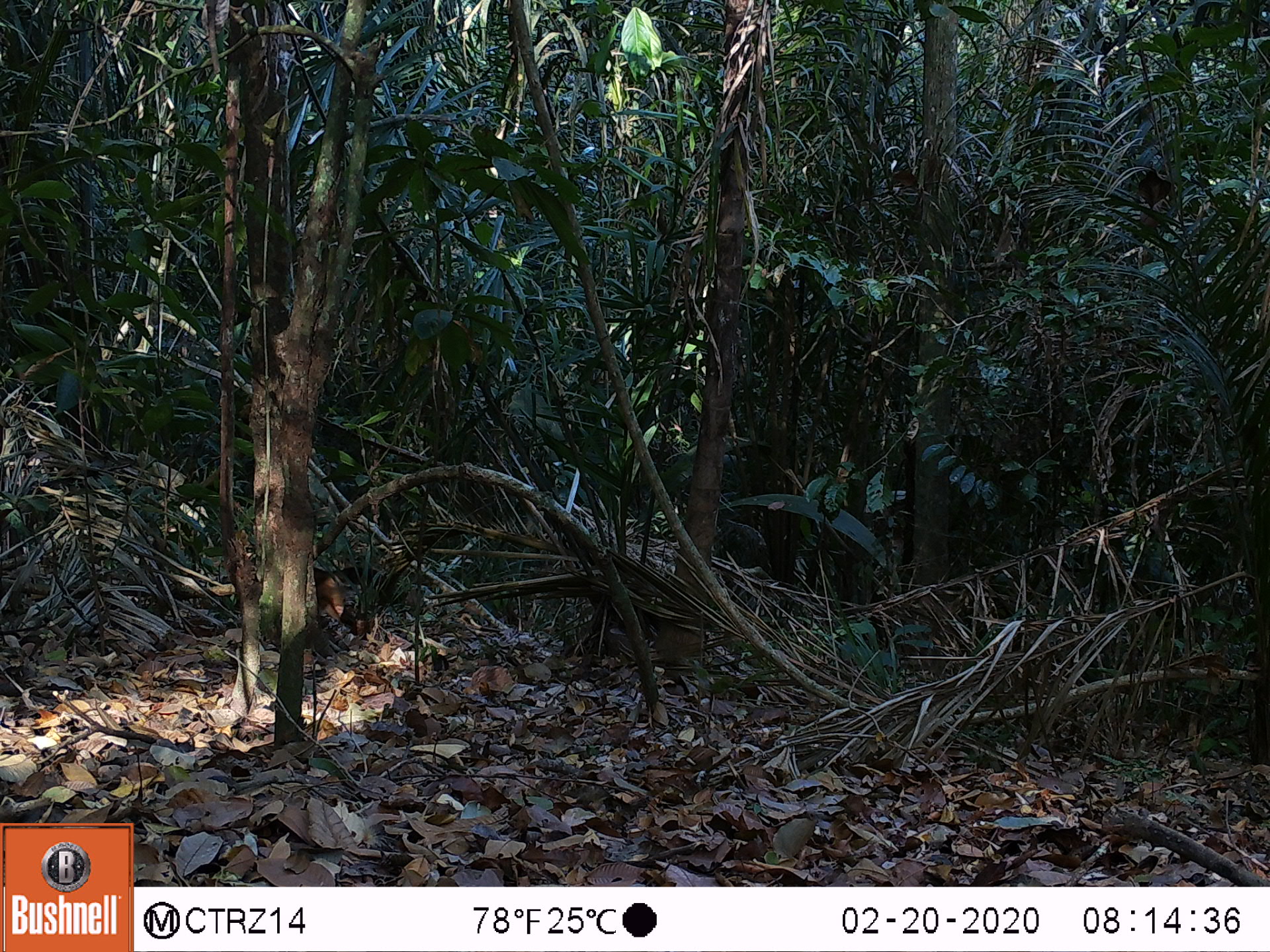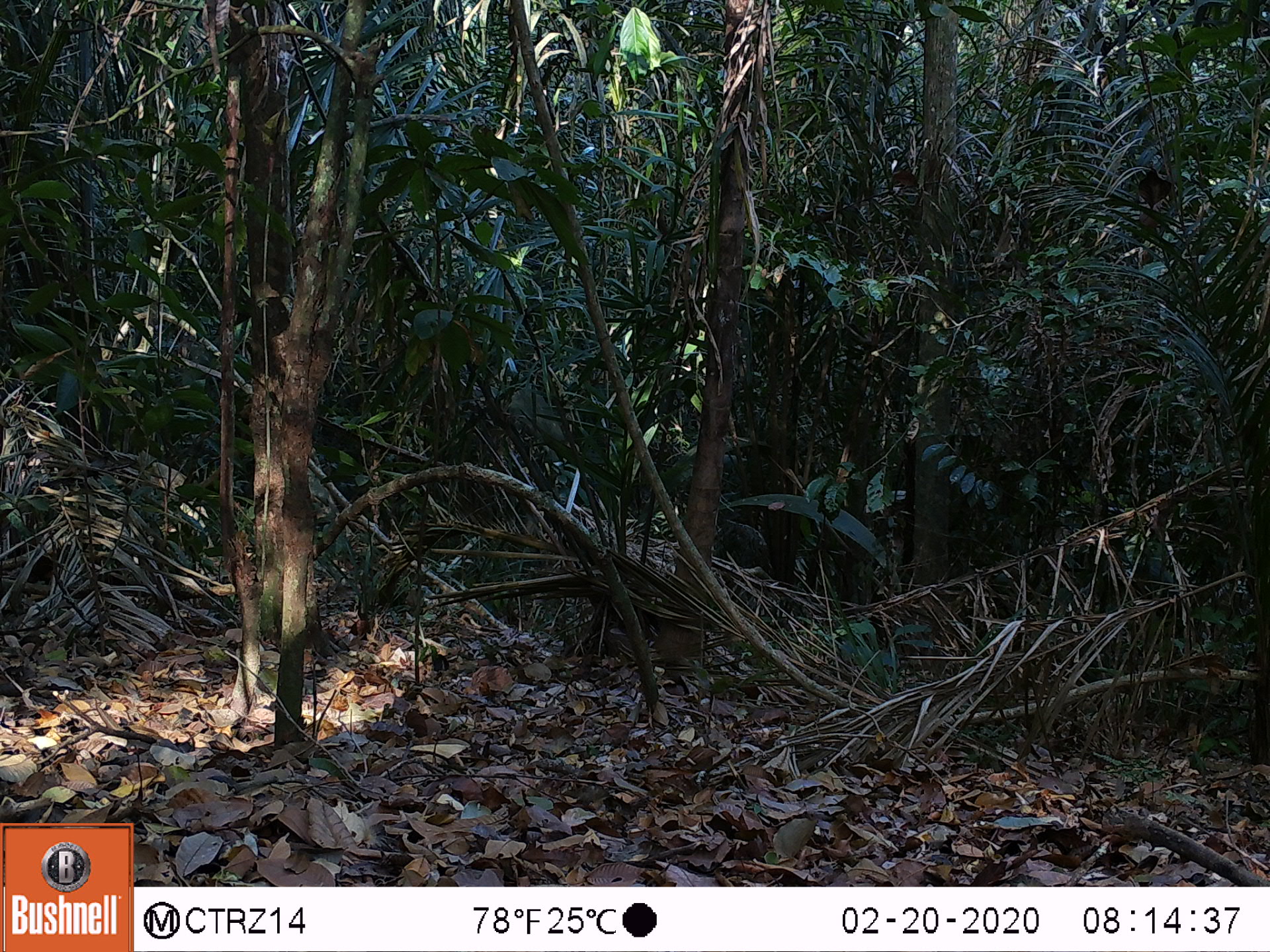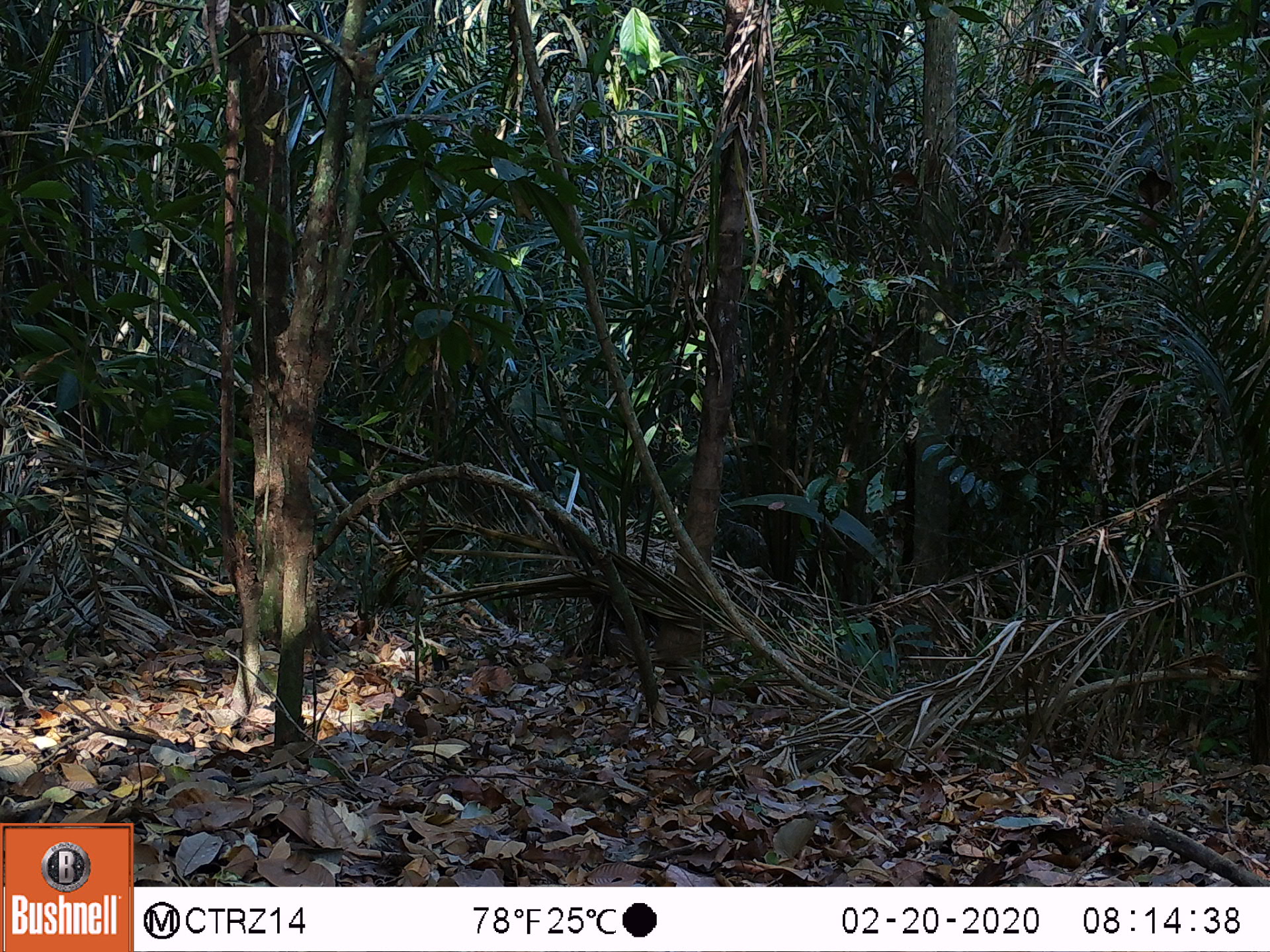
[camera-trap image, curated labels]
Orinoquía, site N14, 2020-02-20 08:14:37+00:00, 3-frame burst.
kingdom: Animalia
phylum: Chordata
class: Mammalia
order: Carnivora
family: Procyonidae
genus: Nasua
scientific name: Nasua nasua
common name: south american coati